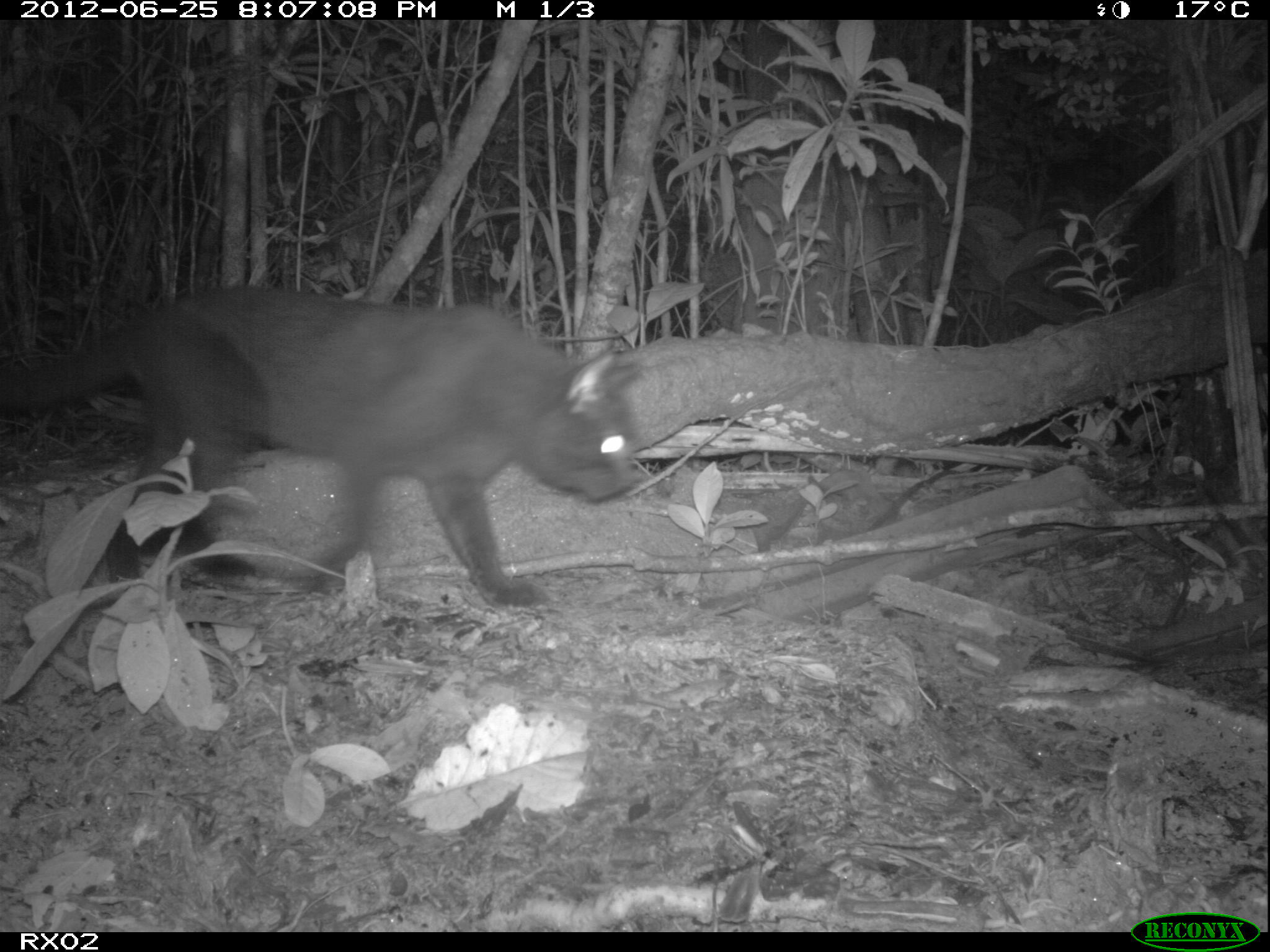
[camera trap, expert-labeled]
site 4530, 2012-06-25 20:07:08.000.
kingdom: Animalia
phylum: Chordata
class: Mammalia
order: Carnivora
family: Felidae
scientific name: Felidae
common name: felids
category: felis sp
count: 1